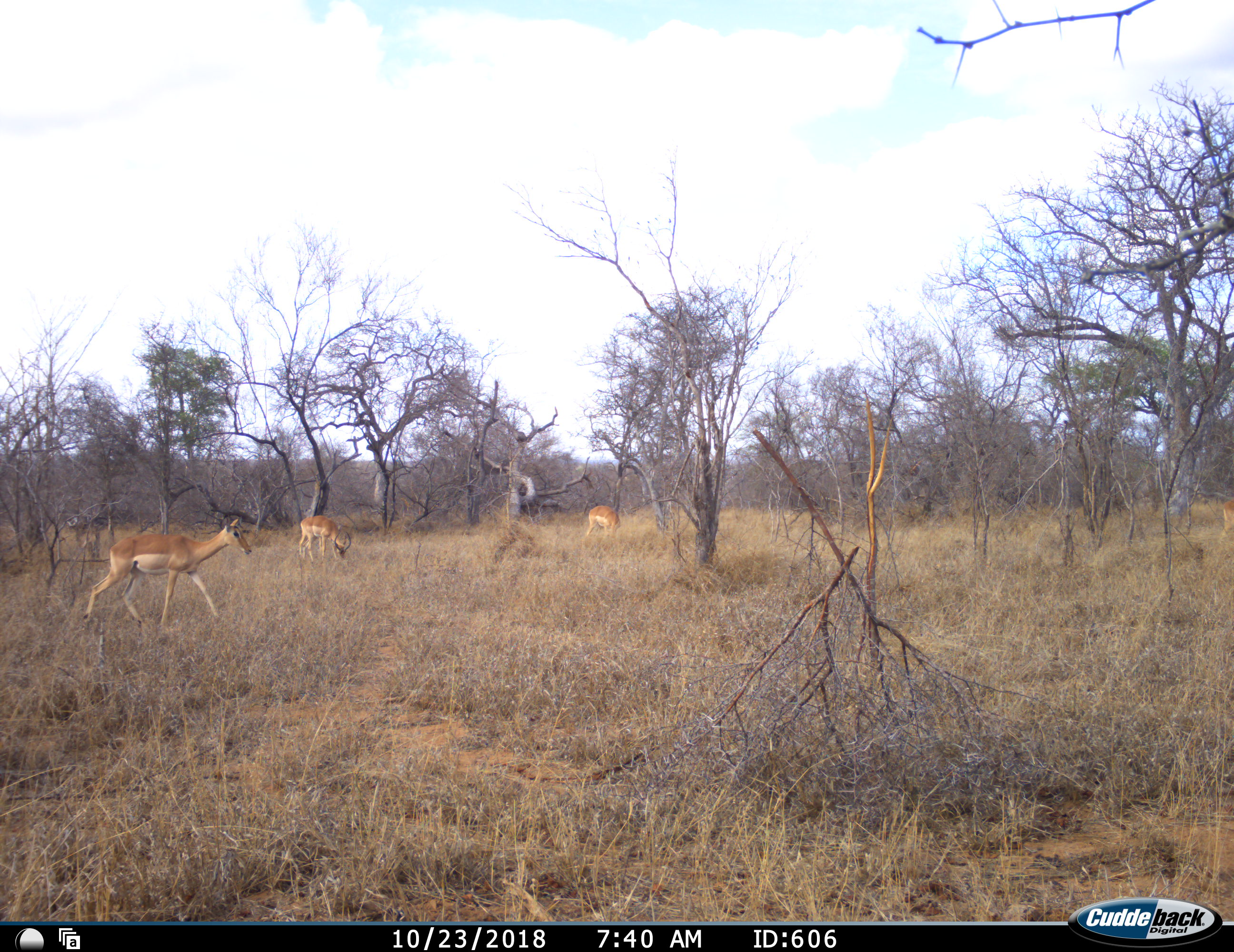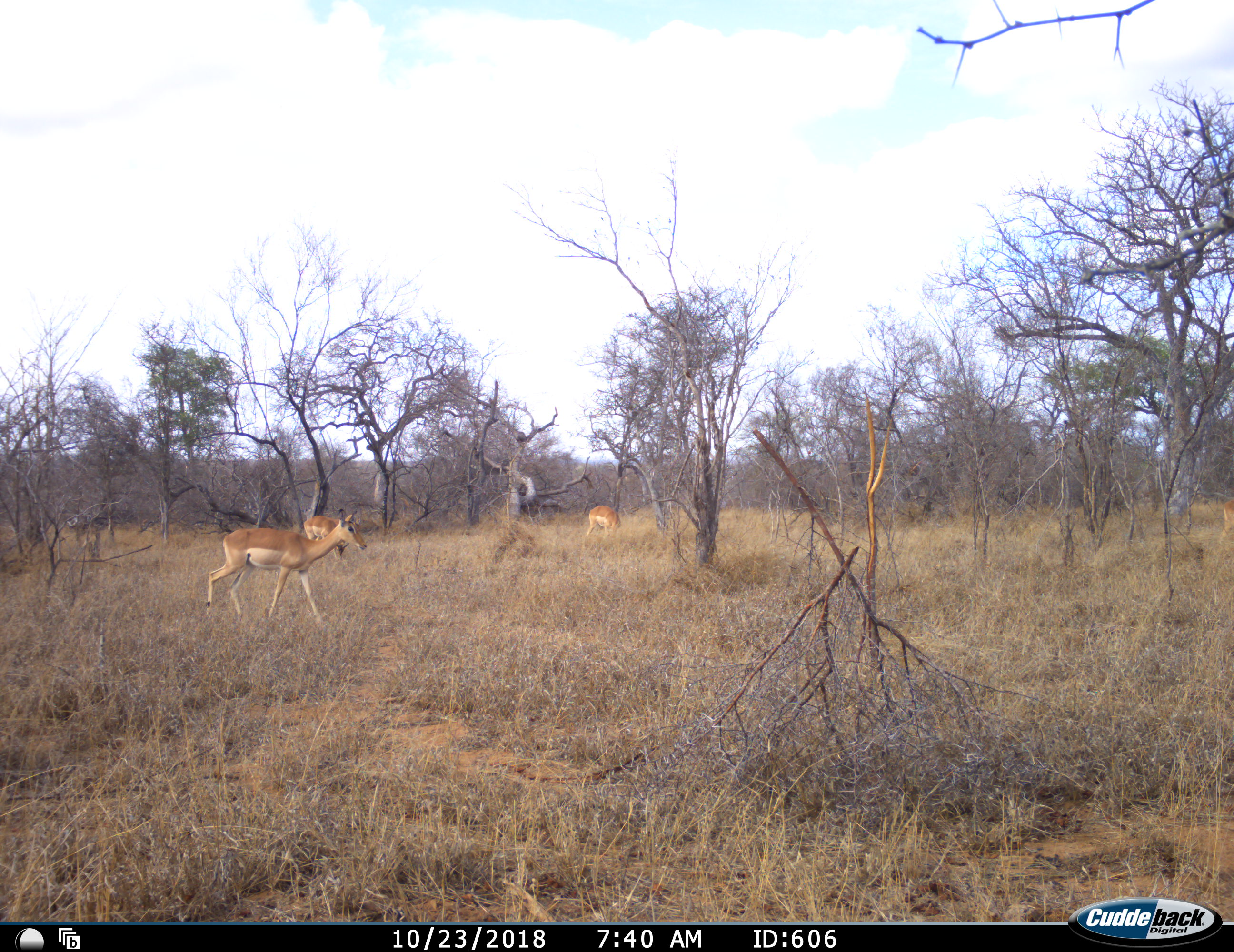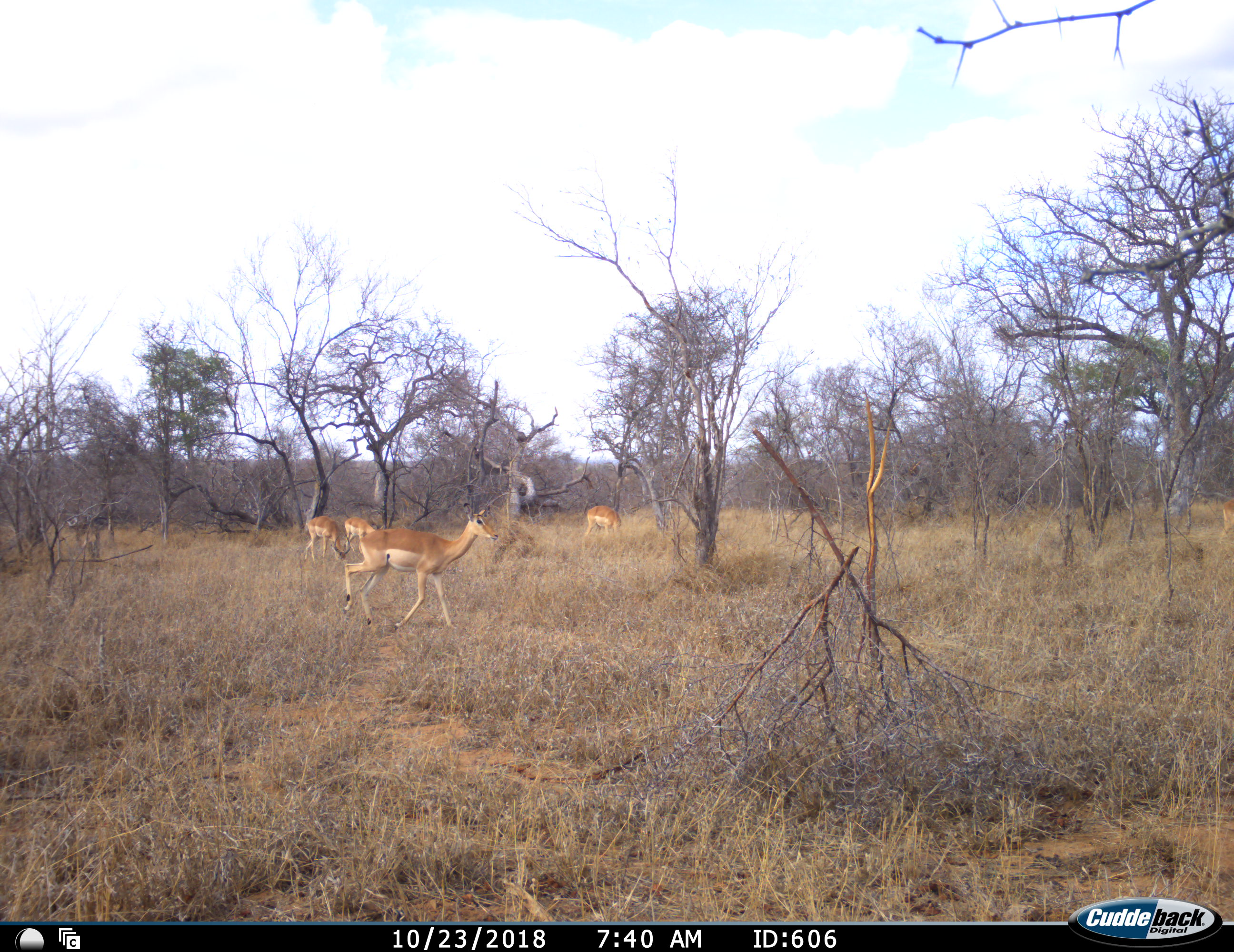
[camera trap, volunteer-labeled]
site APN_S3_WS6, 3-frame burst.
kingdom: Animalia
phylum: Chordata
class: Mammalia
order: Artiodactyla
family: Bovidae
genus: Aepyceros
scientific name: Aepyceros melampus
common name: impala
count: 4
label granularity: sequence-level